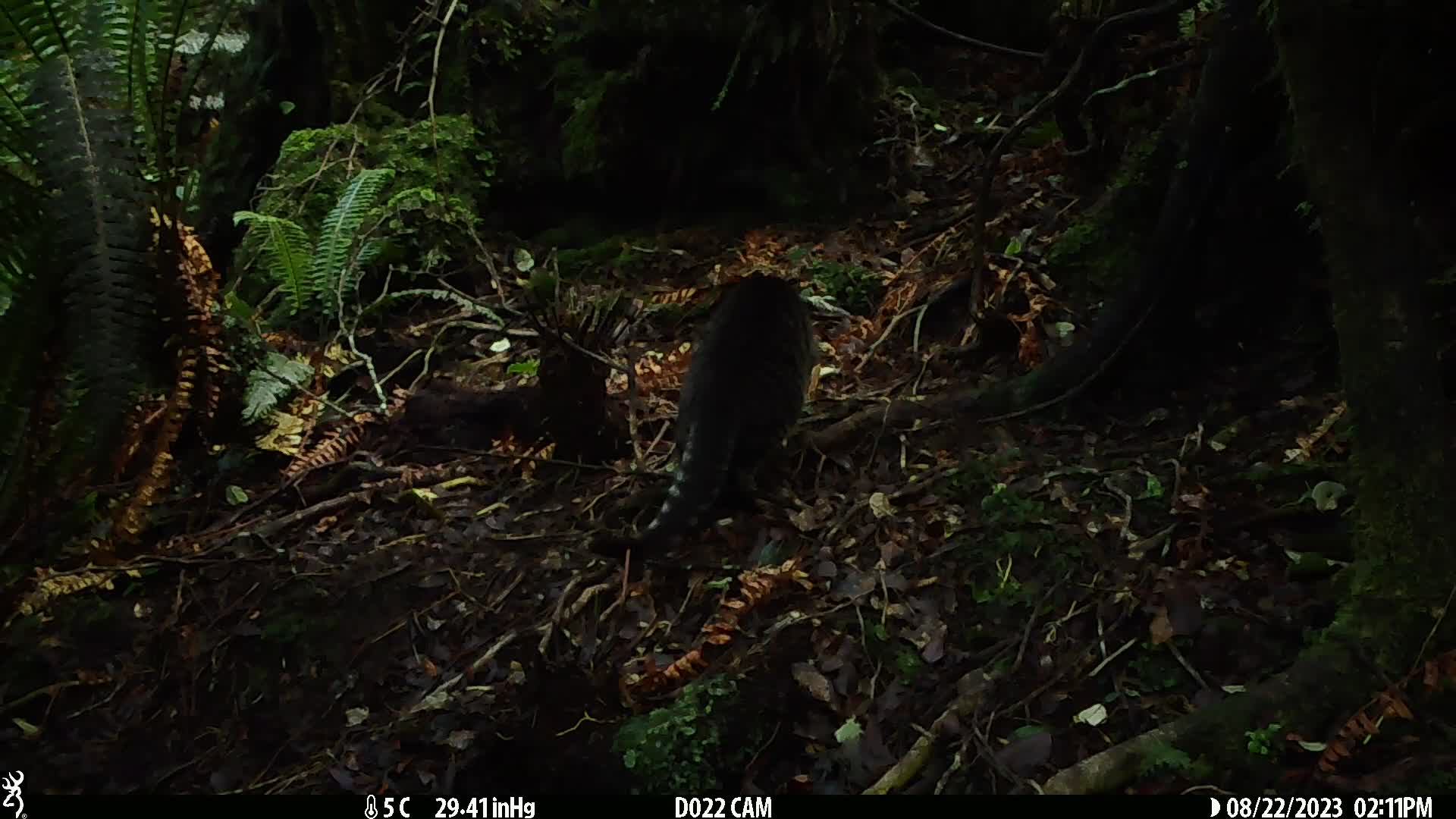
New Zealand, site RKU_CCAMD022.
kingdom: Animalia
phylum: Chordata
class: Mammalia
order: Carnivora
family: Felidae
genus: Felis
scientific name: Felis catus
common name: domestic cat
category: cat